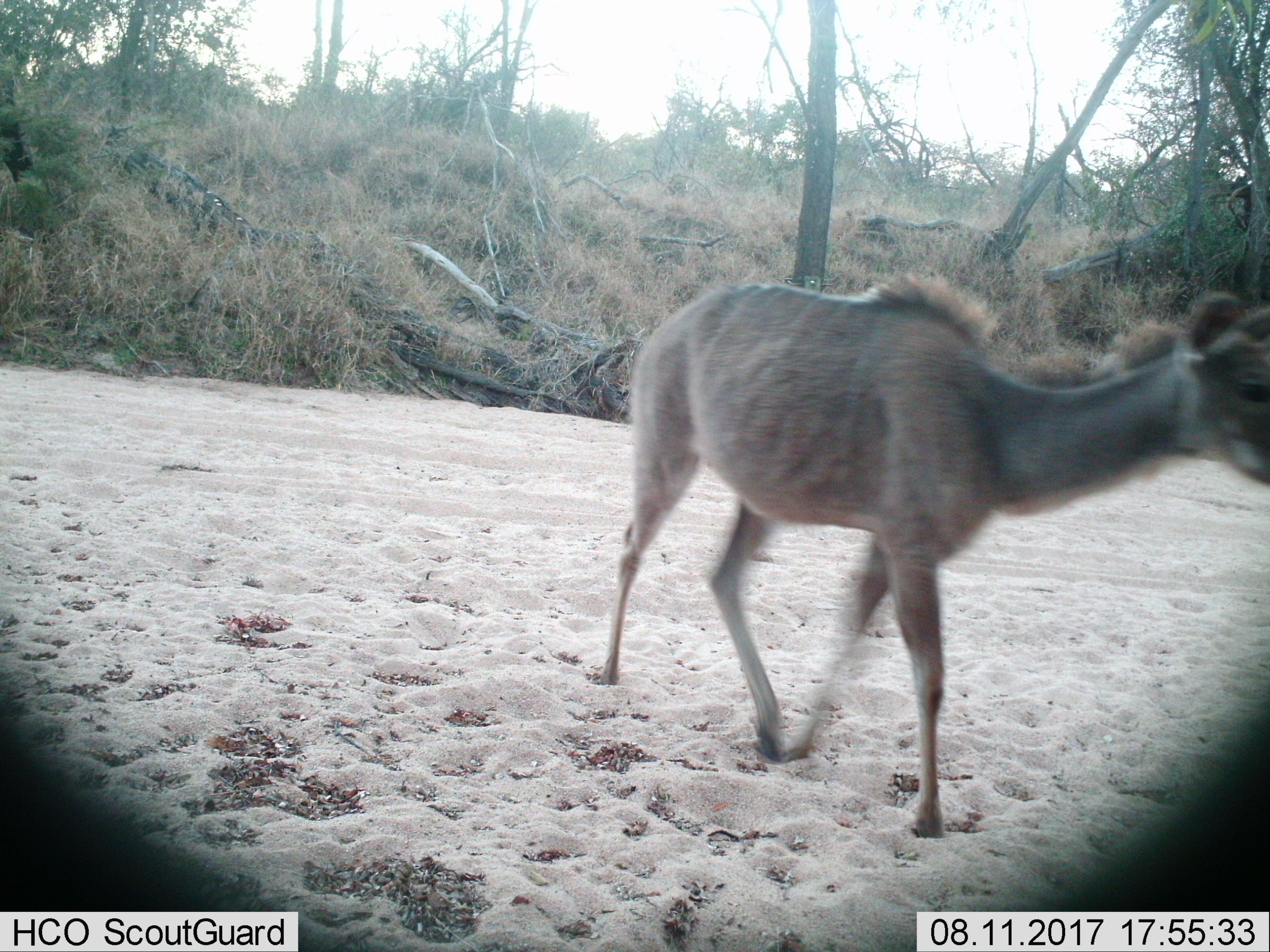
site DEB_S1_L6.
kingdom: Animalia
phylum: Chordata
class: Mammalia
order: Artiodactyla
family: Bovidae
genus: Tragelaphus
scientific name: Tragelaphus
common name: kudu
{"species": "kudu (Tragelaphus)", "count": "1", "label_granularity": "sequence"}